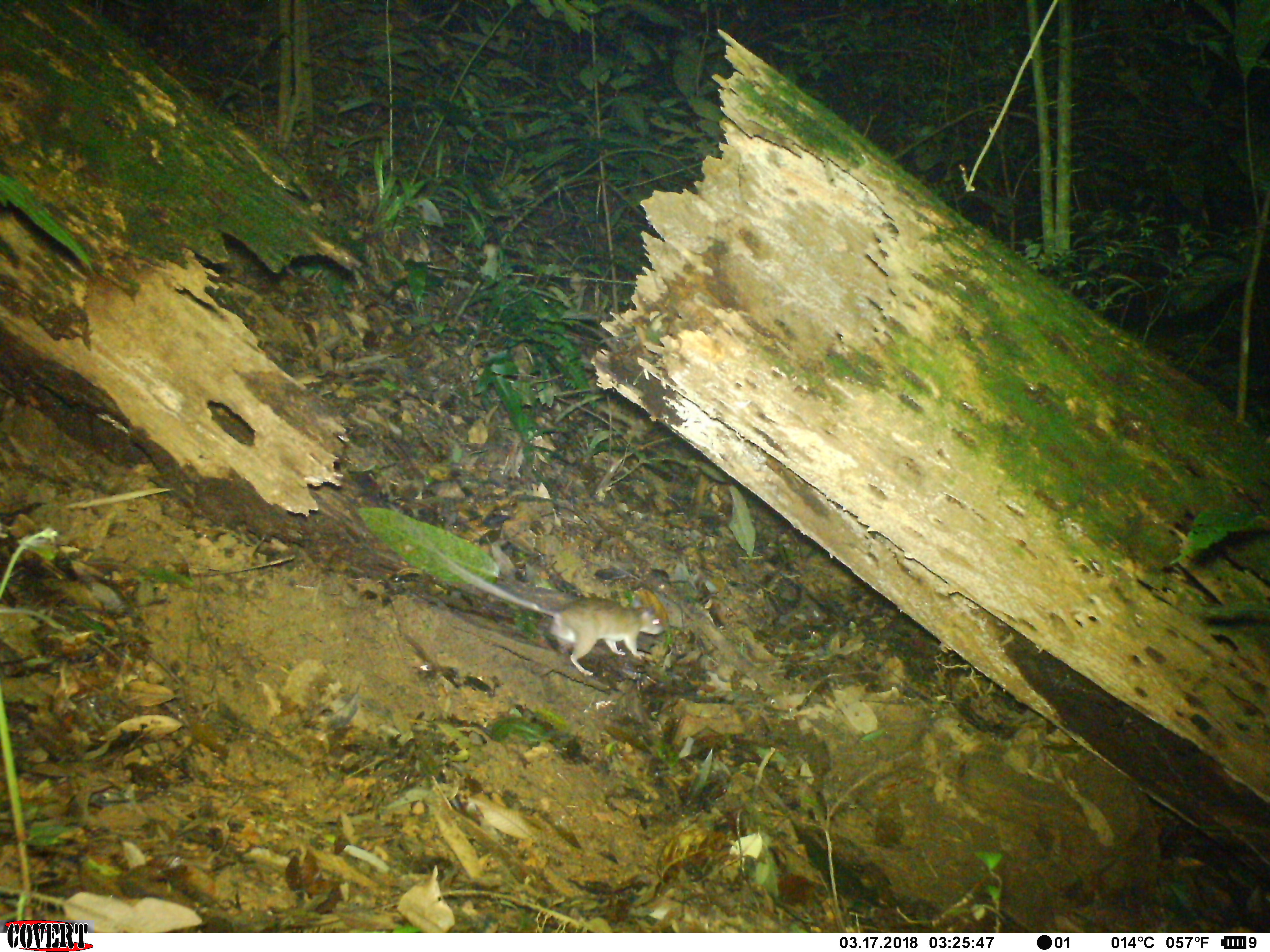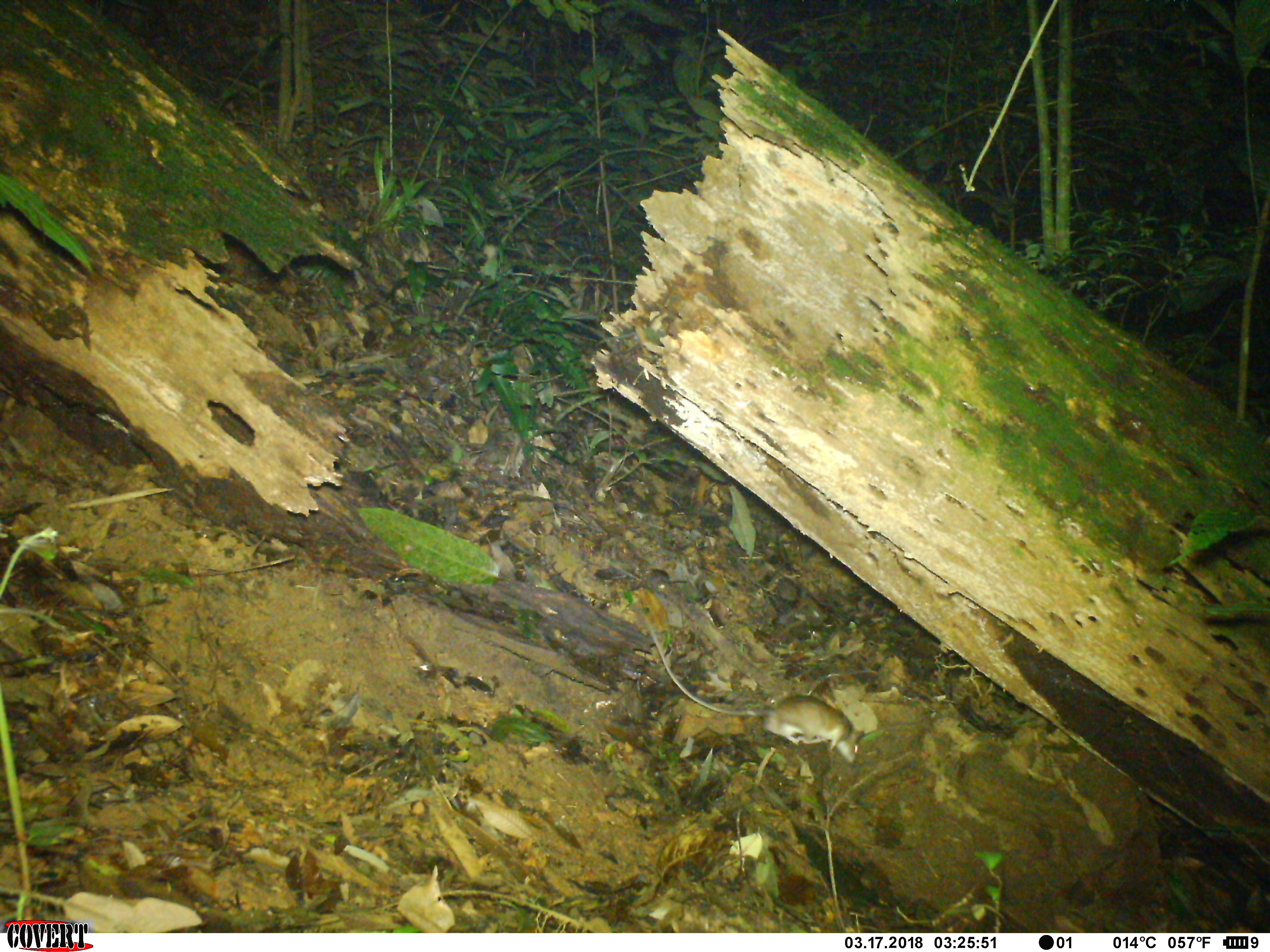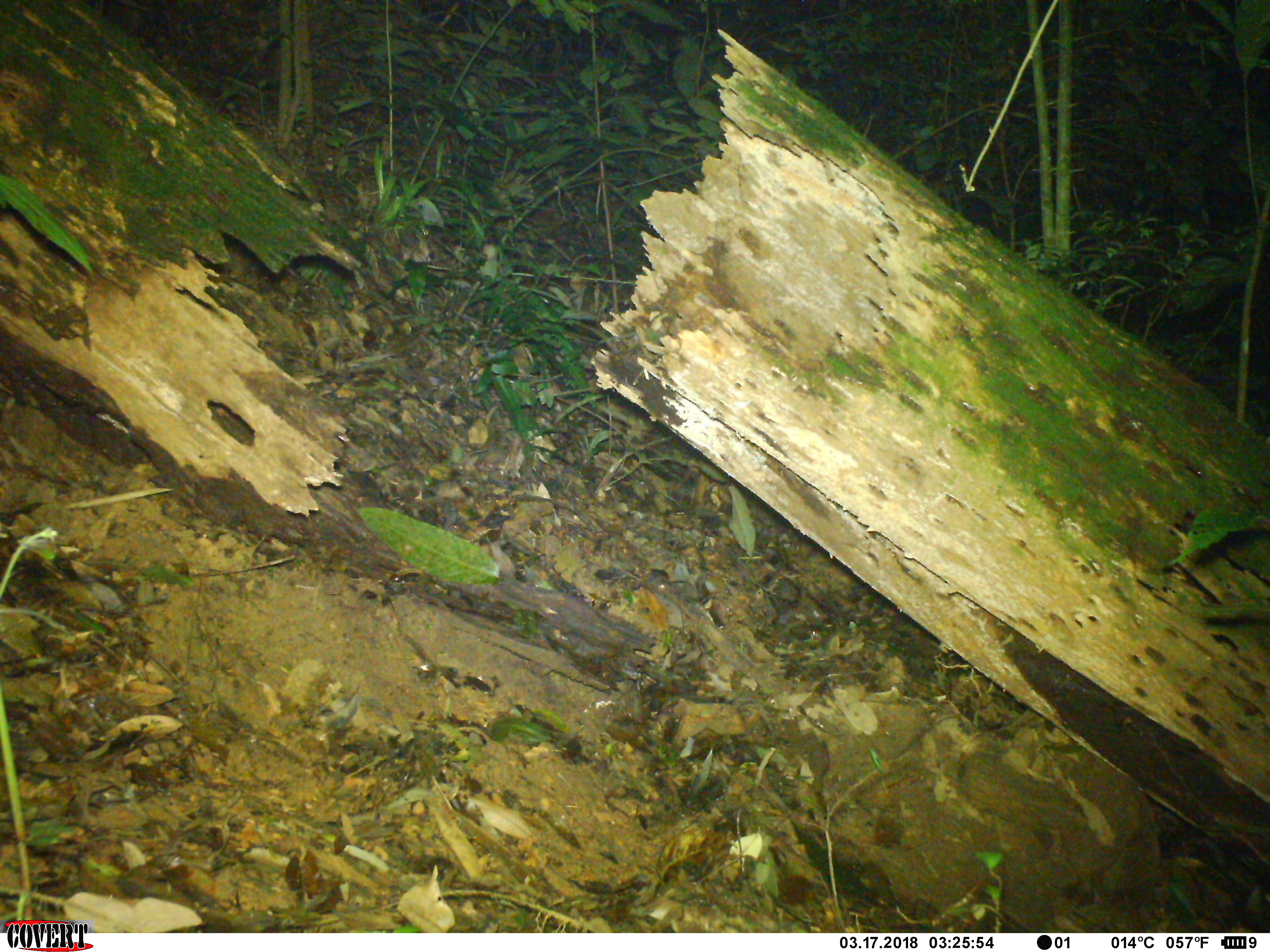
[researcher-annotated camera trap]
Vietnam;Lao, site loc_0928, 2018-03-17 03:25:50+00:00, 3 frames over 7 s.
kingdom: Animalia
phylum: Chordata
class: Mammalia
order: Rodentia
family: Muridae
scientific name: Muridae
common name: old-world mice and rats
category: unidentified murid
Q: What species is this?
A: Unidentified murid (old-world mice and rats) (Muridae).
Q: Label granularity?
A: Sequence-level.